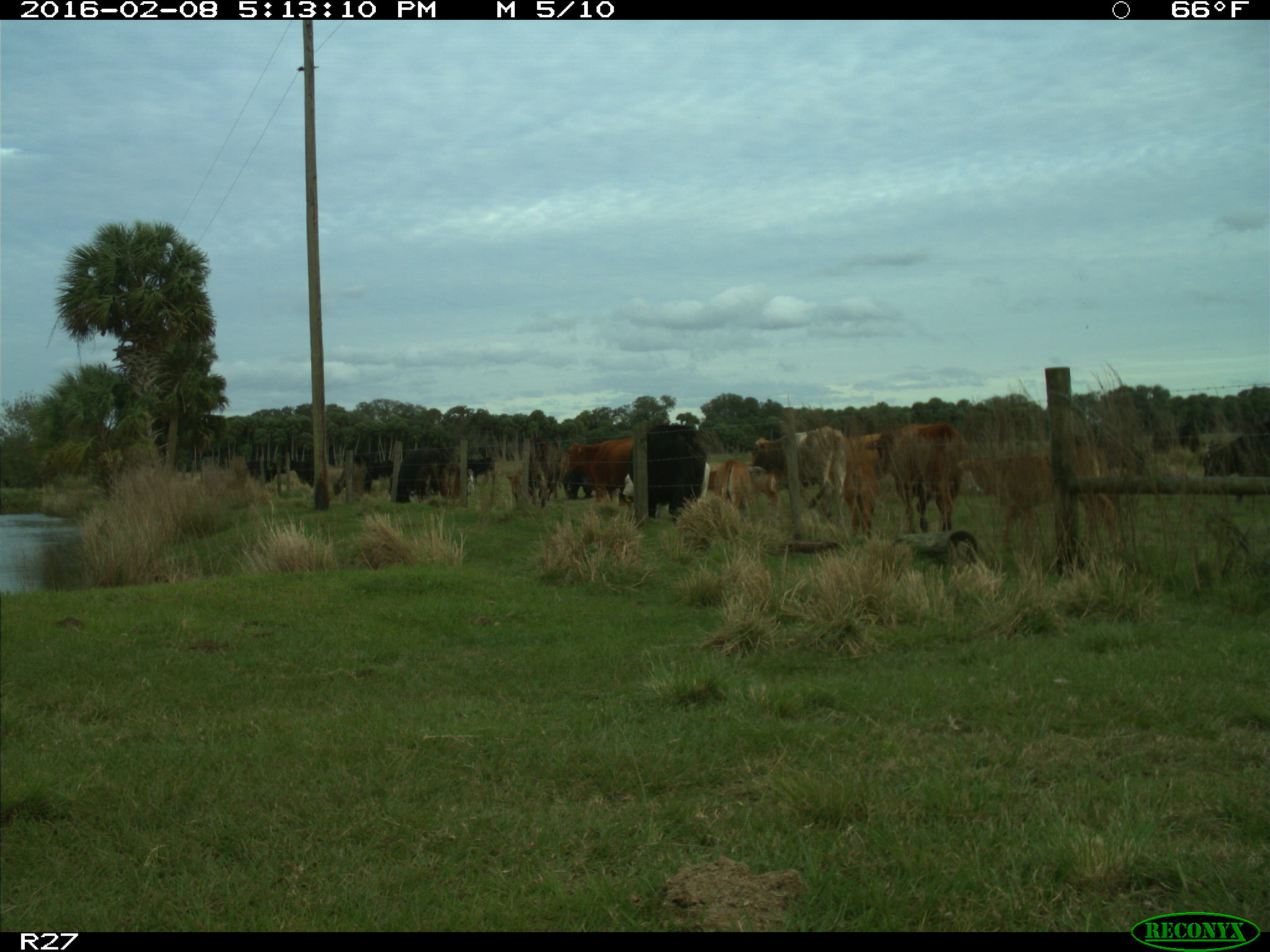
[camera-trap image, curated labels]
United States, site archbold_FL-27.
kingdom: Animalia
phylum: Chordata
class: Mammalia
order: Artiodactyla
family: Bovidae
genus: Bos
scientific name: Bos taurus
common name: domestic cow